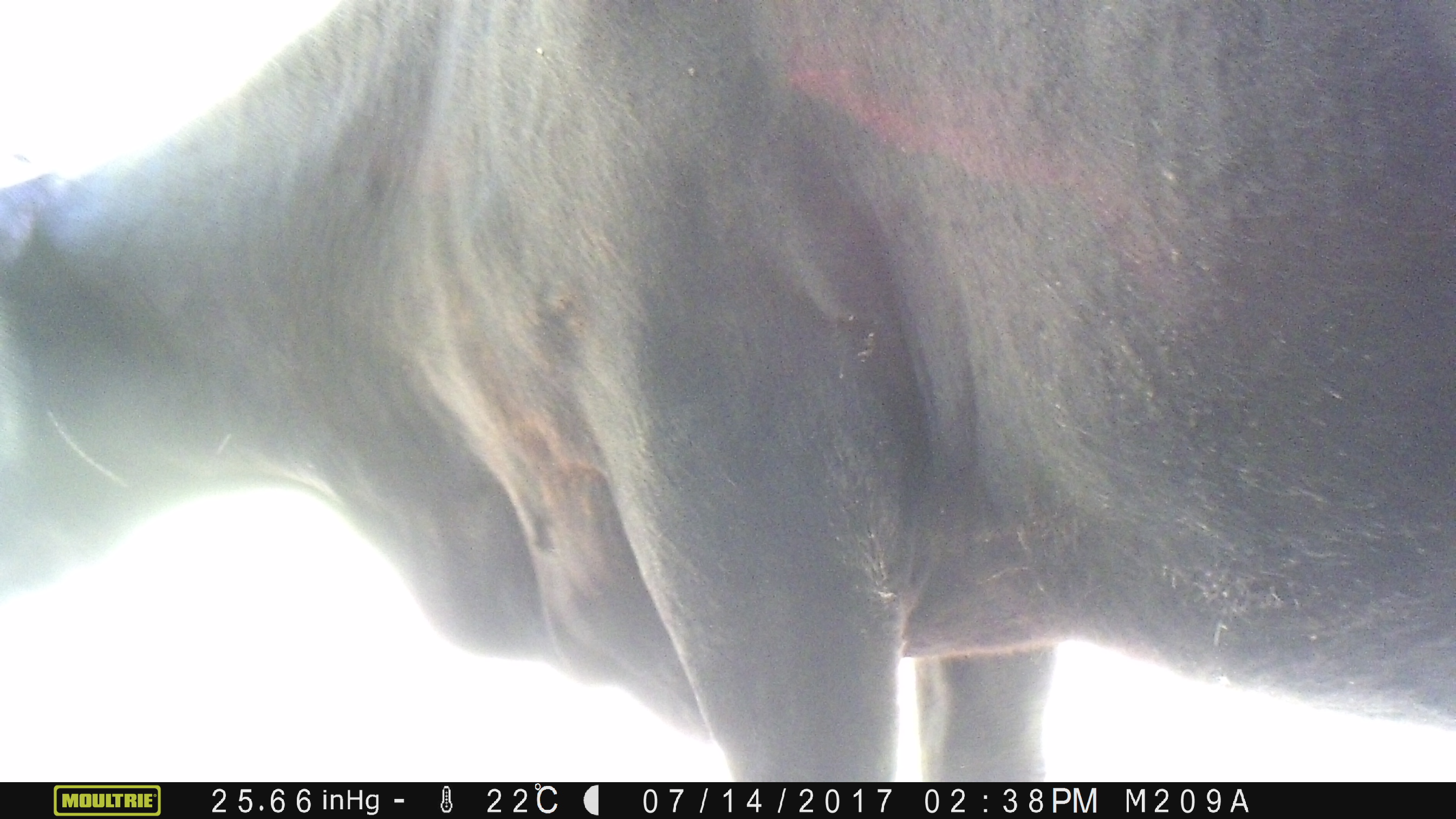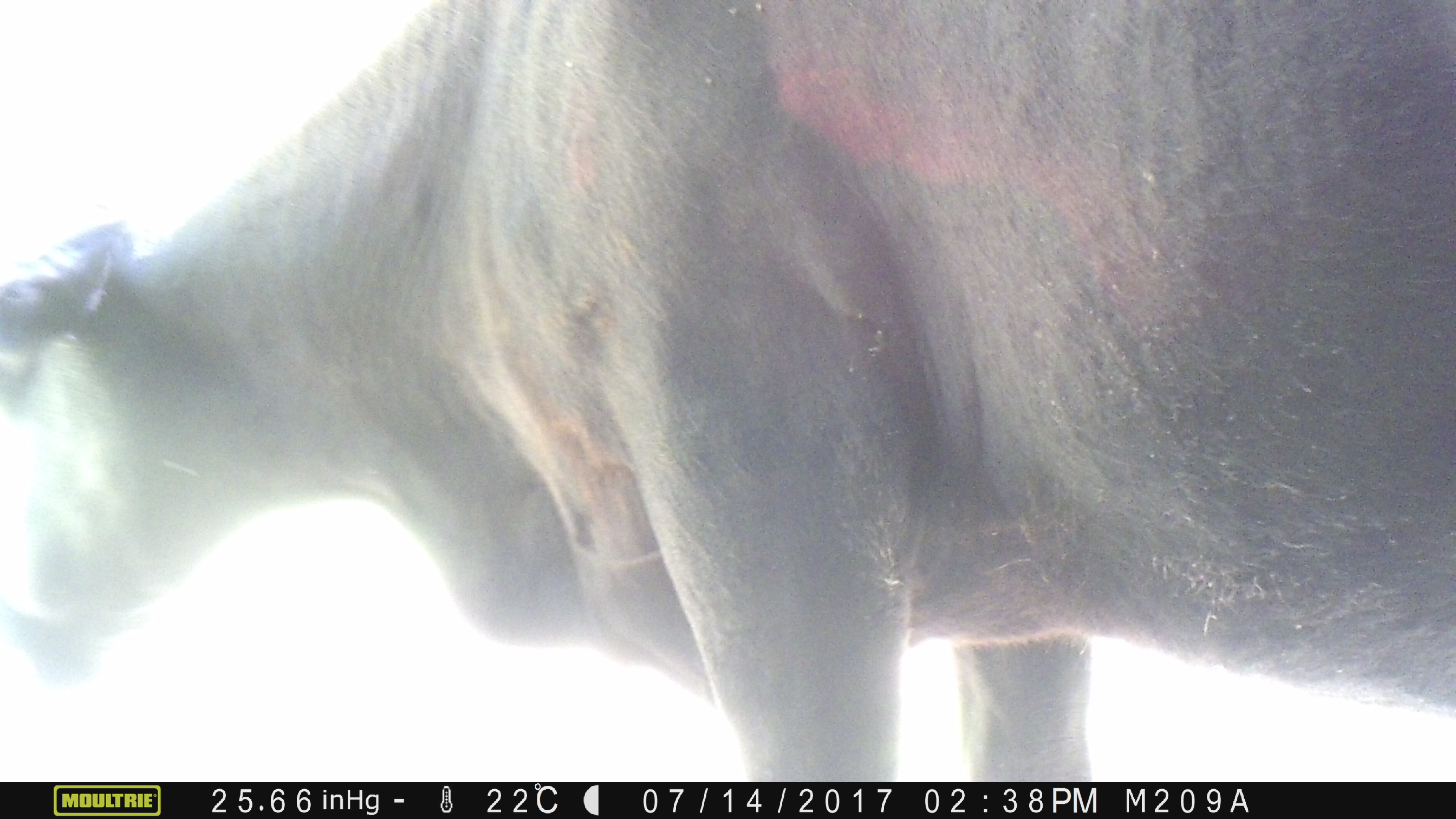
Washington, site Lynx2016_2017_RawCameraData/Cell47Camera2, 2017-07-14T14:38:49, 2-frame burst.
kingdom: Animalia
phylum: Chordata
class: Mammalia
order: Artiodactyla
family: Bovidae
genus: Bos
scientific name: Bos taurus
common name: domestic cattle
Domestic cattle (Bos taurus). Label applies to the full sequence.